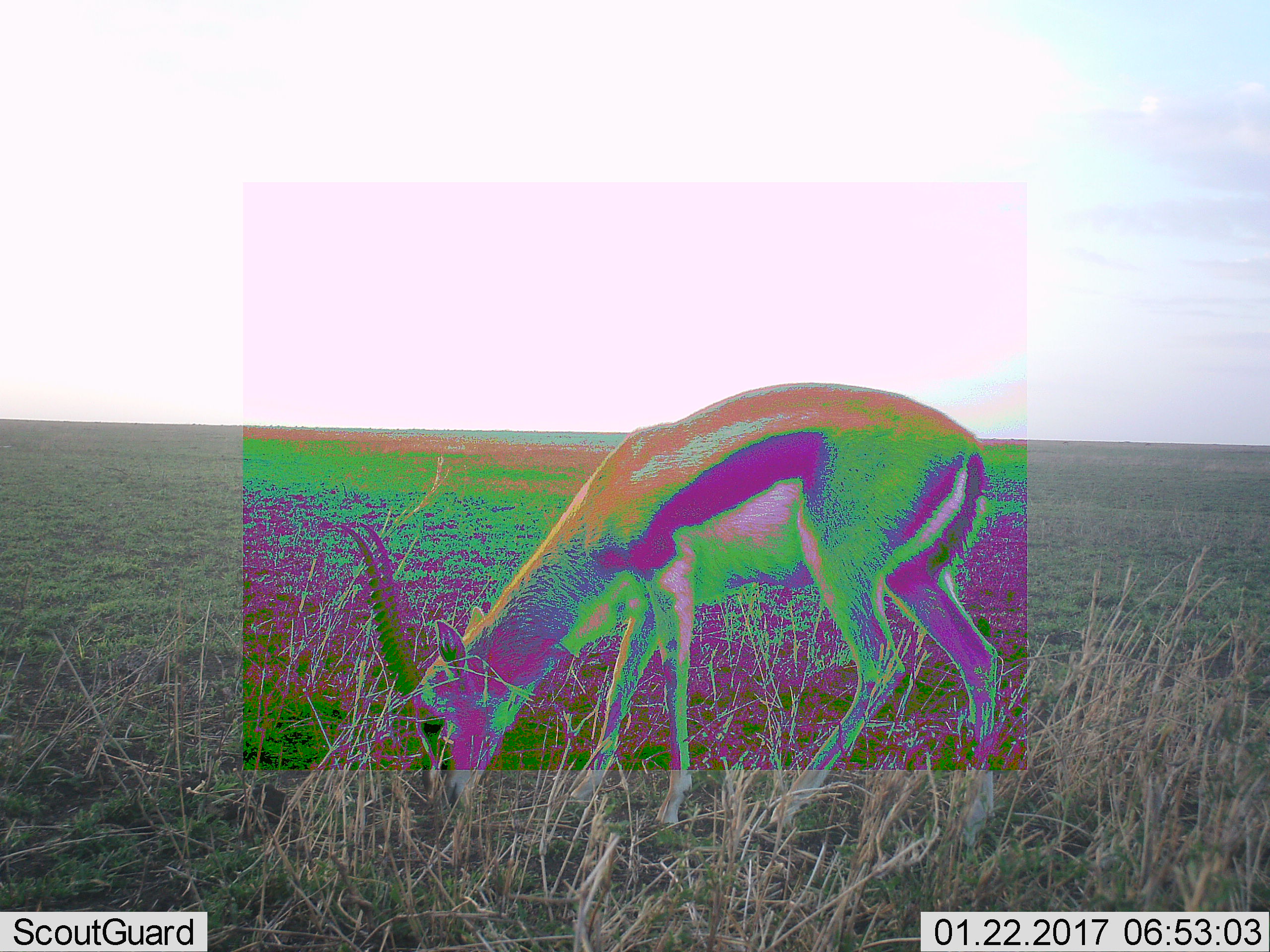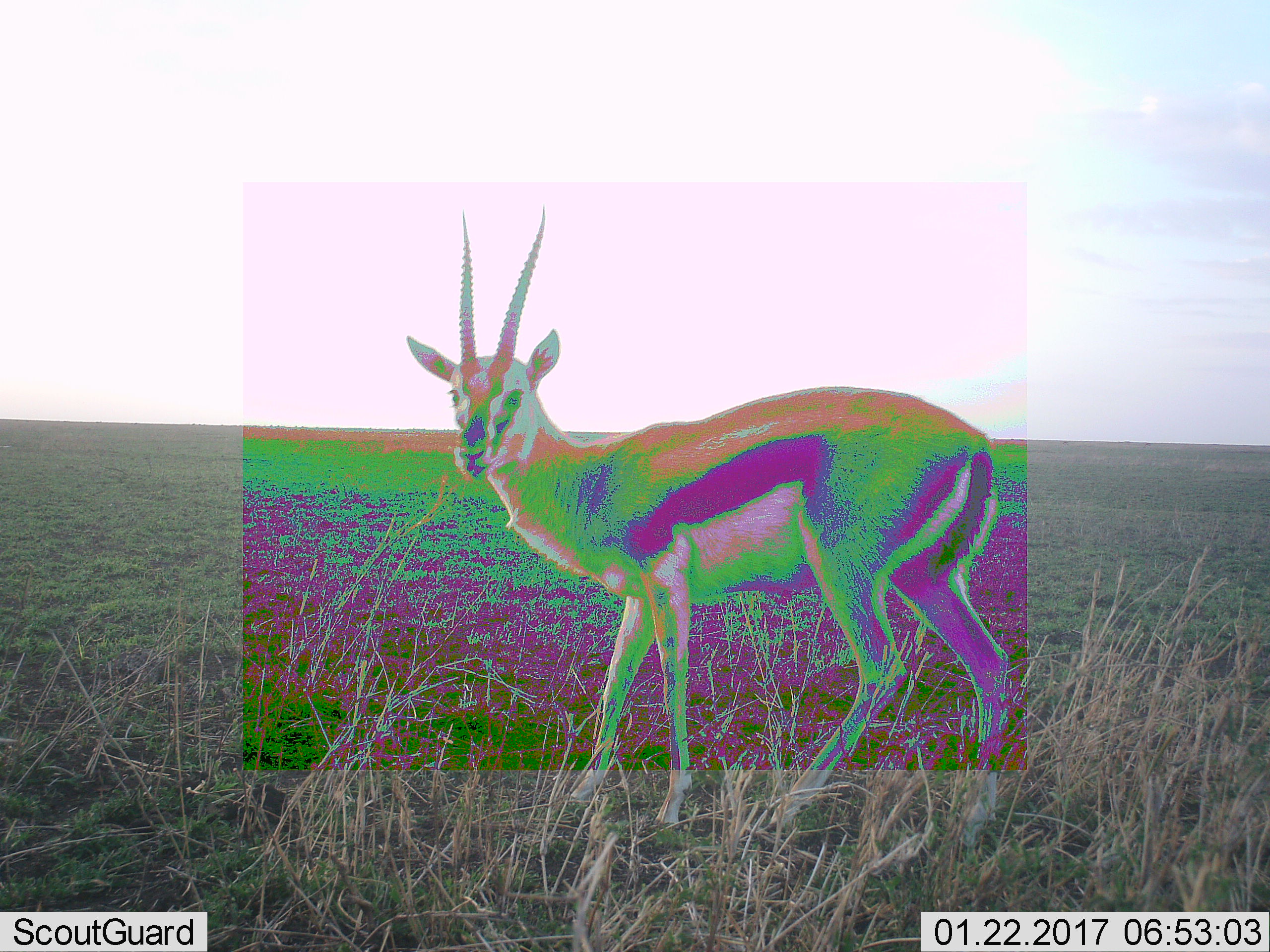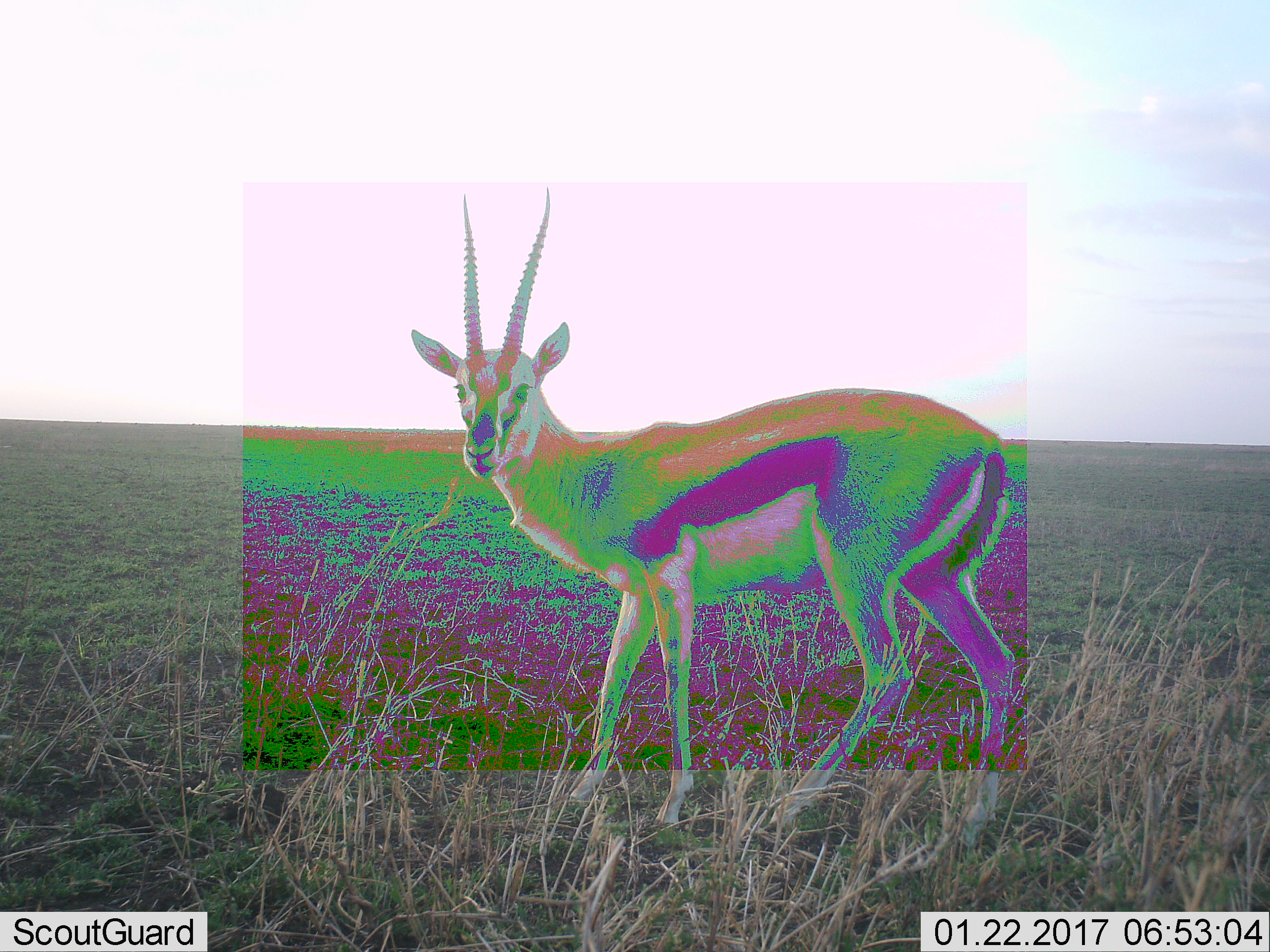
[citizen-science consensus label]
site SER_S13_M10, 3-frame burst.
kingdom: Animalia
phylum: Chordata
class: Mammalia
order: Artiodactyla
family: Bovidae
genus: Eudorcas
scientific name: Eudorcas thomsonii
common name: thomson's gazelle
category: gazellethomsons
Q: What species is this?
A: Gazellethomsons (thomson's gazelle) (Eudorcas thomsonii).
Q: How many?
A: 1.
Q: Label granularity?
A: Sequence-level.